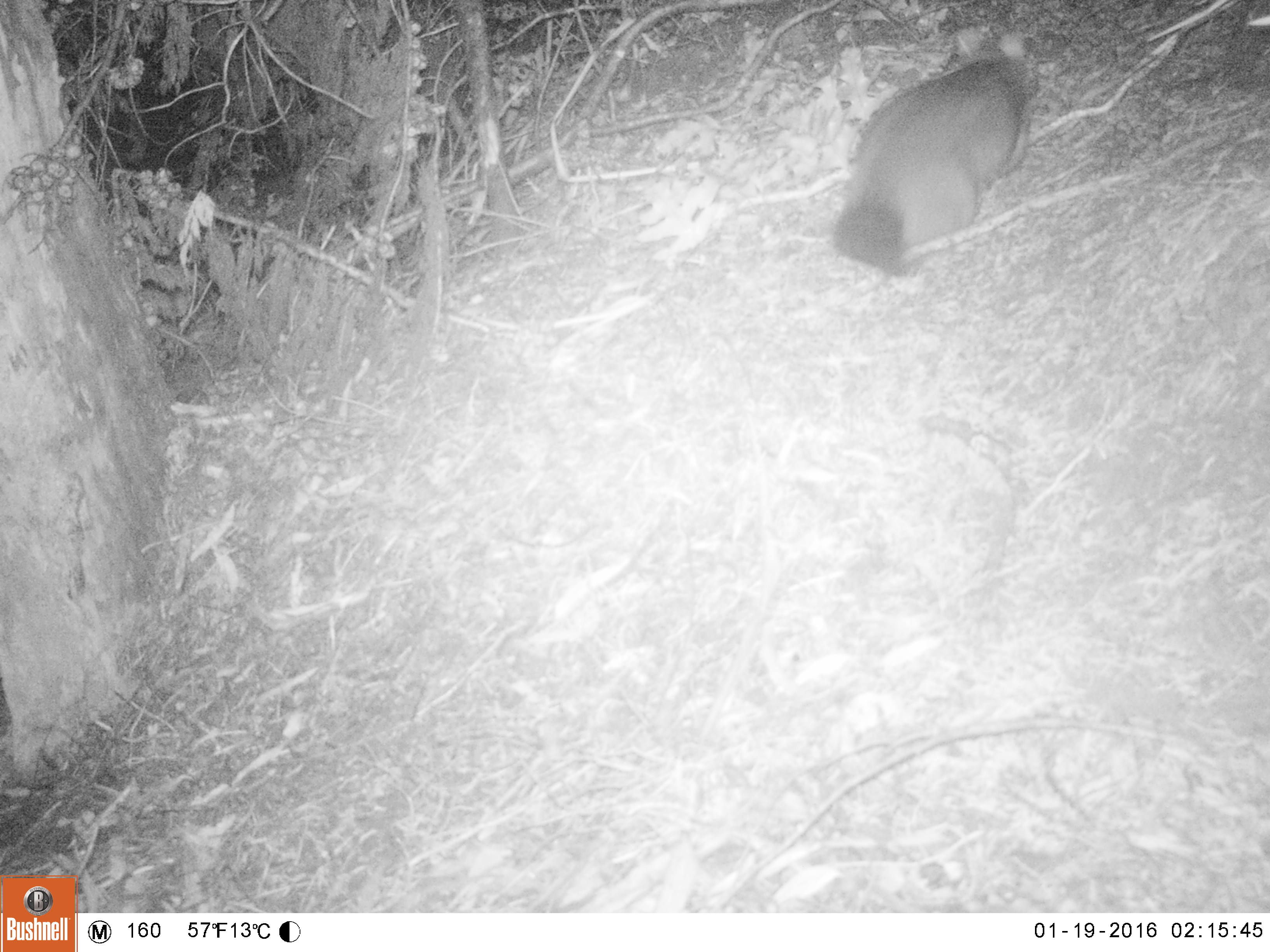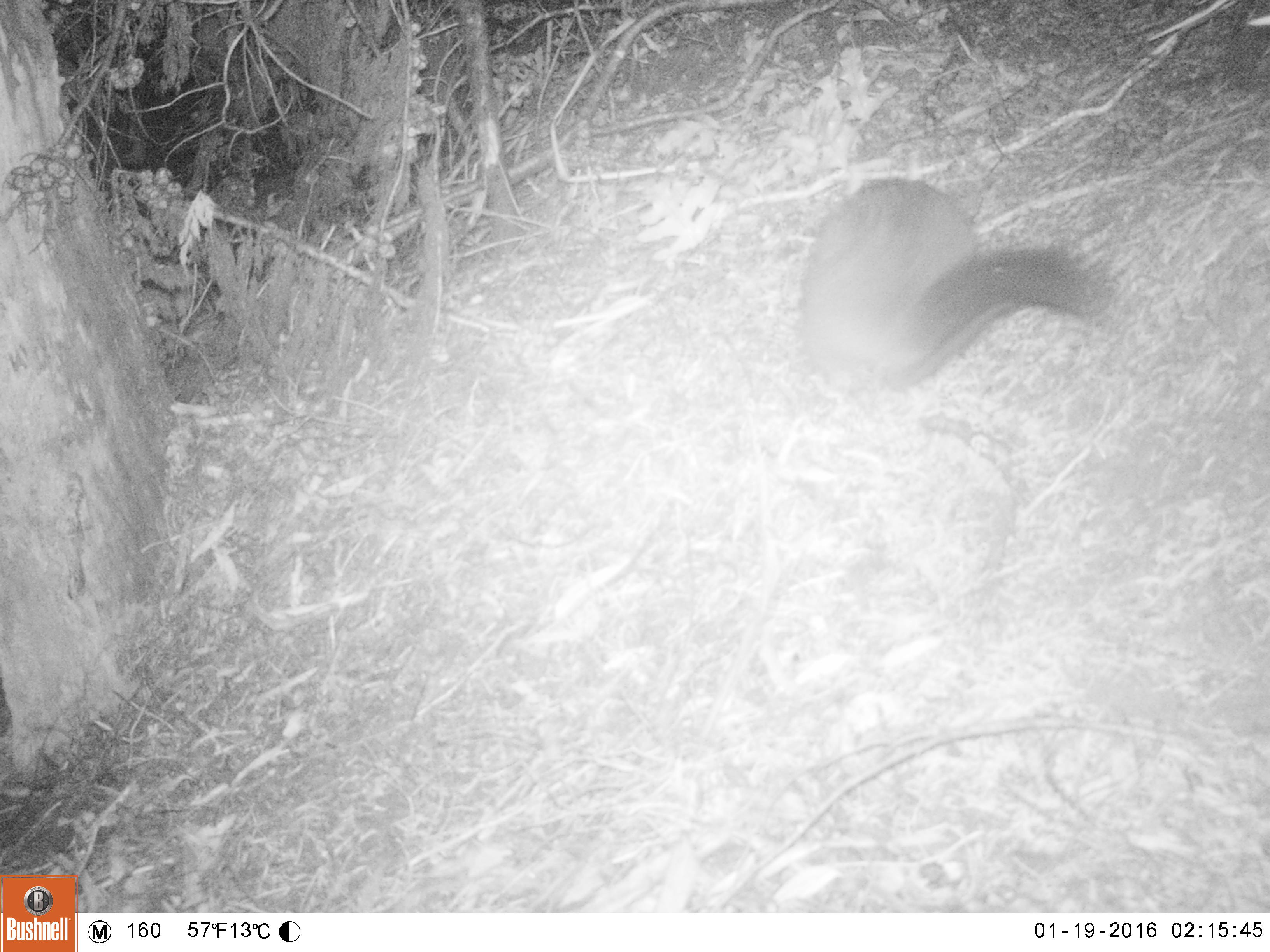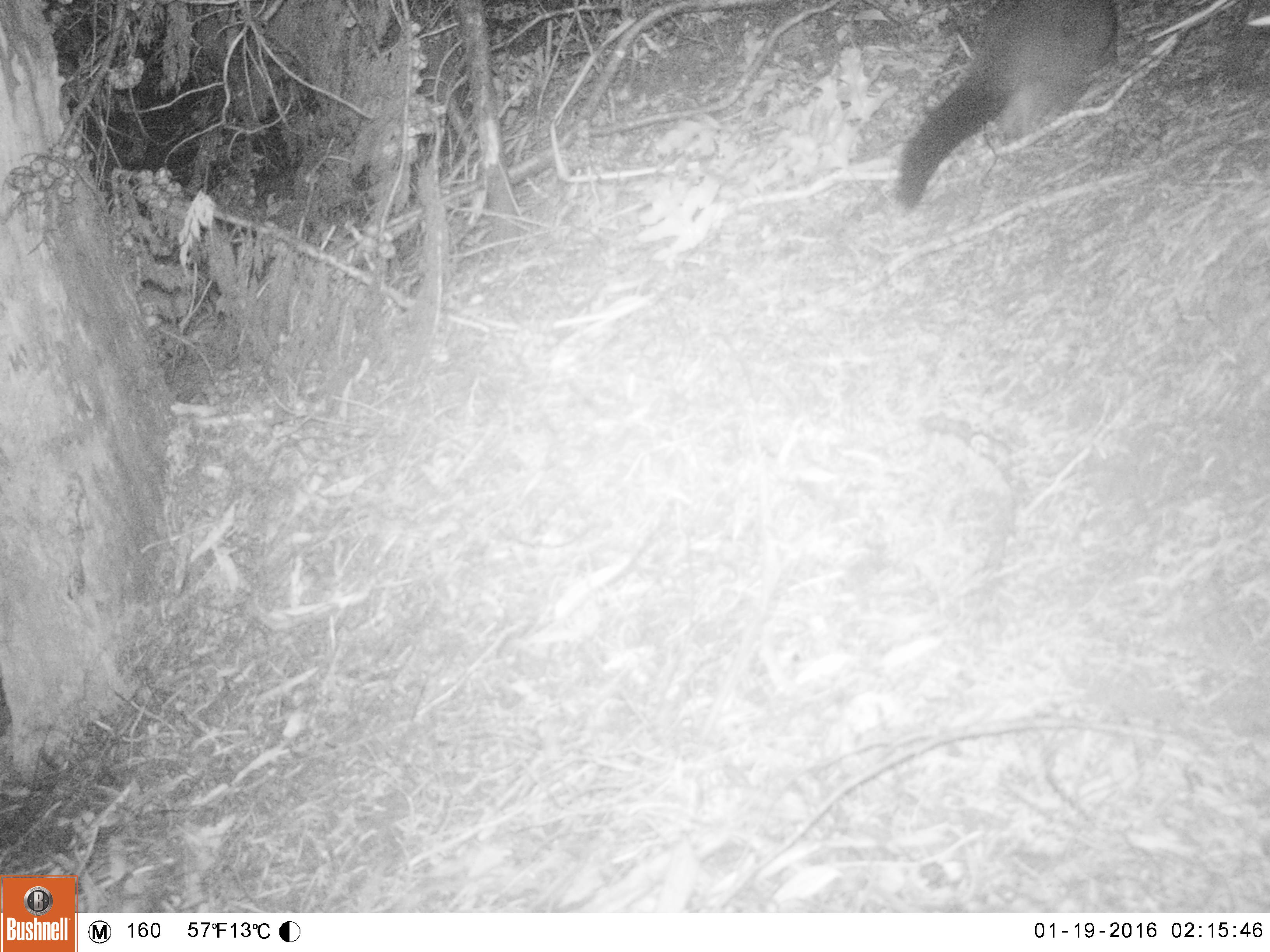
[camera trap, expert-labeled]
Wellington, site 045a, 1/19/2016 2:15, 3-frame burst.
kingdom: Animalia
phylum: Chordata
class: Mammalia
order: Didelphimorphia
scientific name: Didelphimorphia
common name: possum